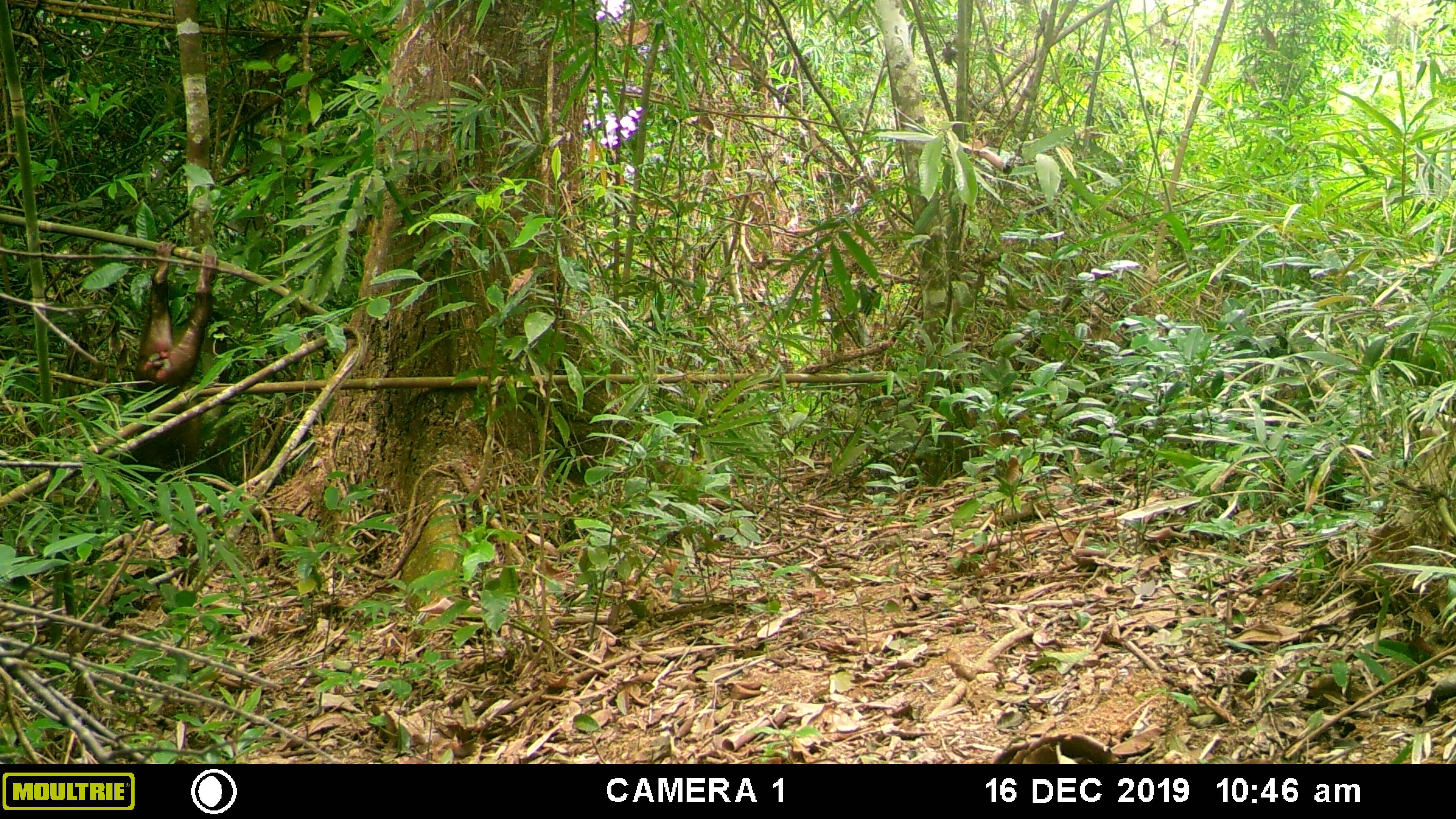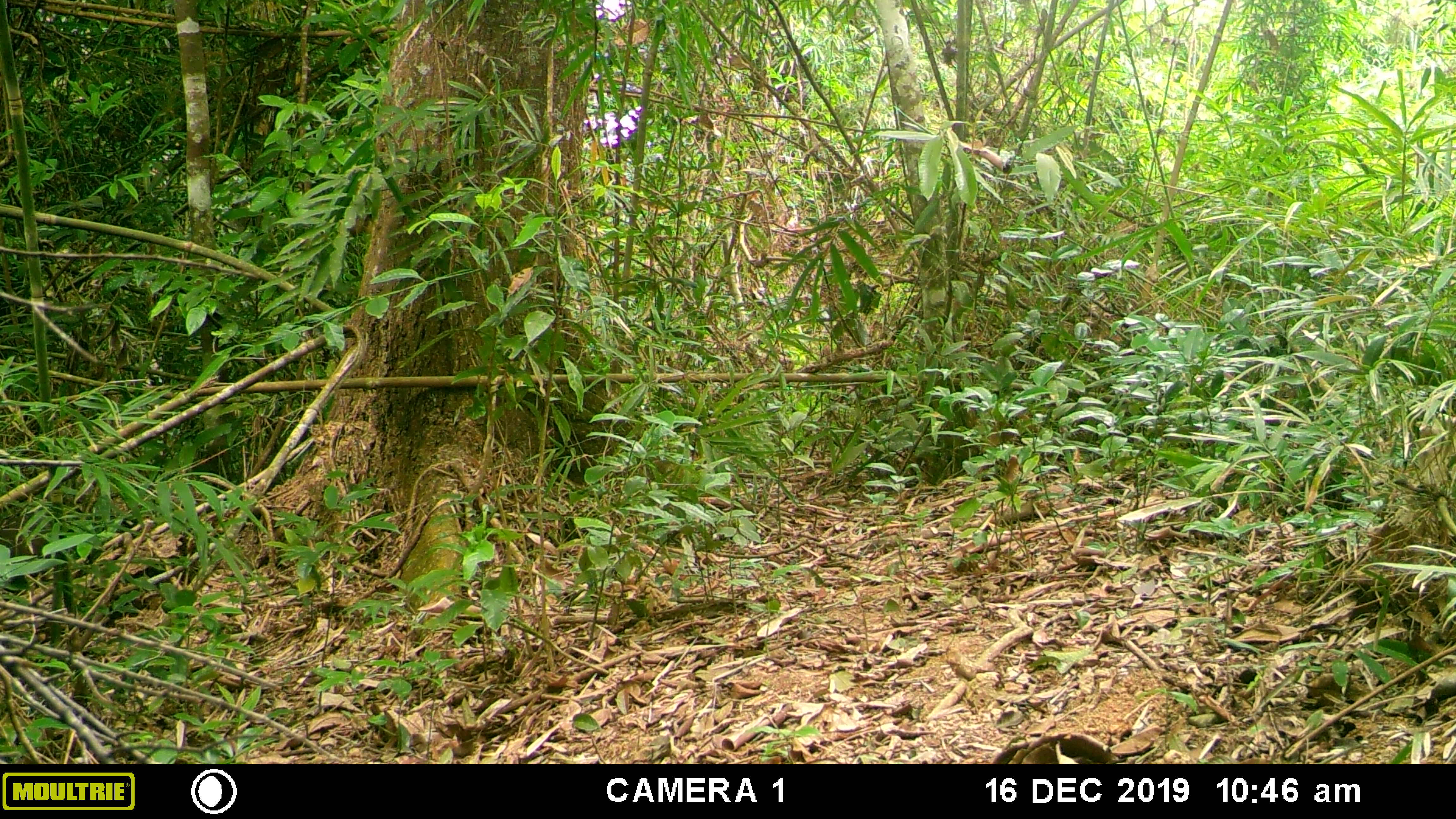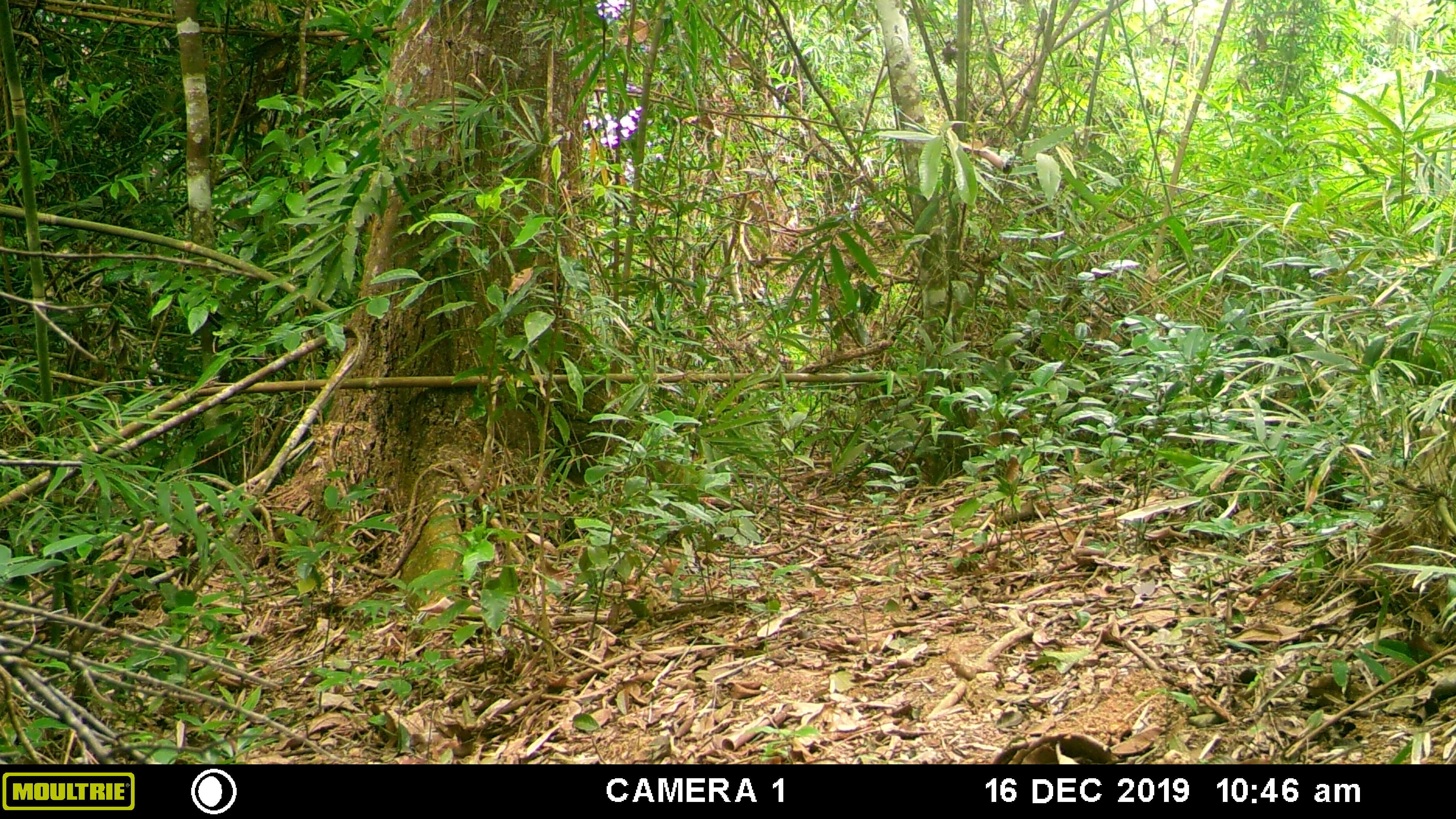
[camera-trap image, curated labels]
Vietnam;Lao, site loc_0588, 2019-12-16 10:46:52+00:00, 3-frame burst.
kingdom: Animalia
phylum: Chordata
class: Mammalia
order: Primates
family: Cercopithecidae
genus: Macaca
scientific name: Macaca arctoides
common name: stump-tailed macaque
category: stump tailed macaque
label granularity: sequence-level